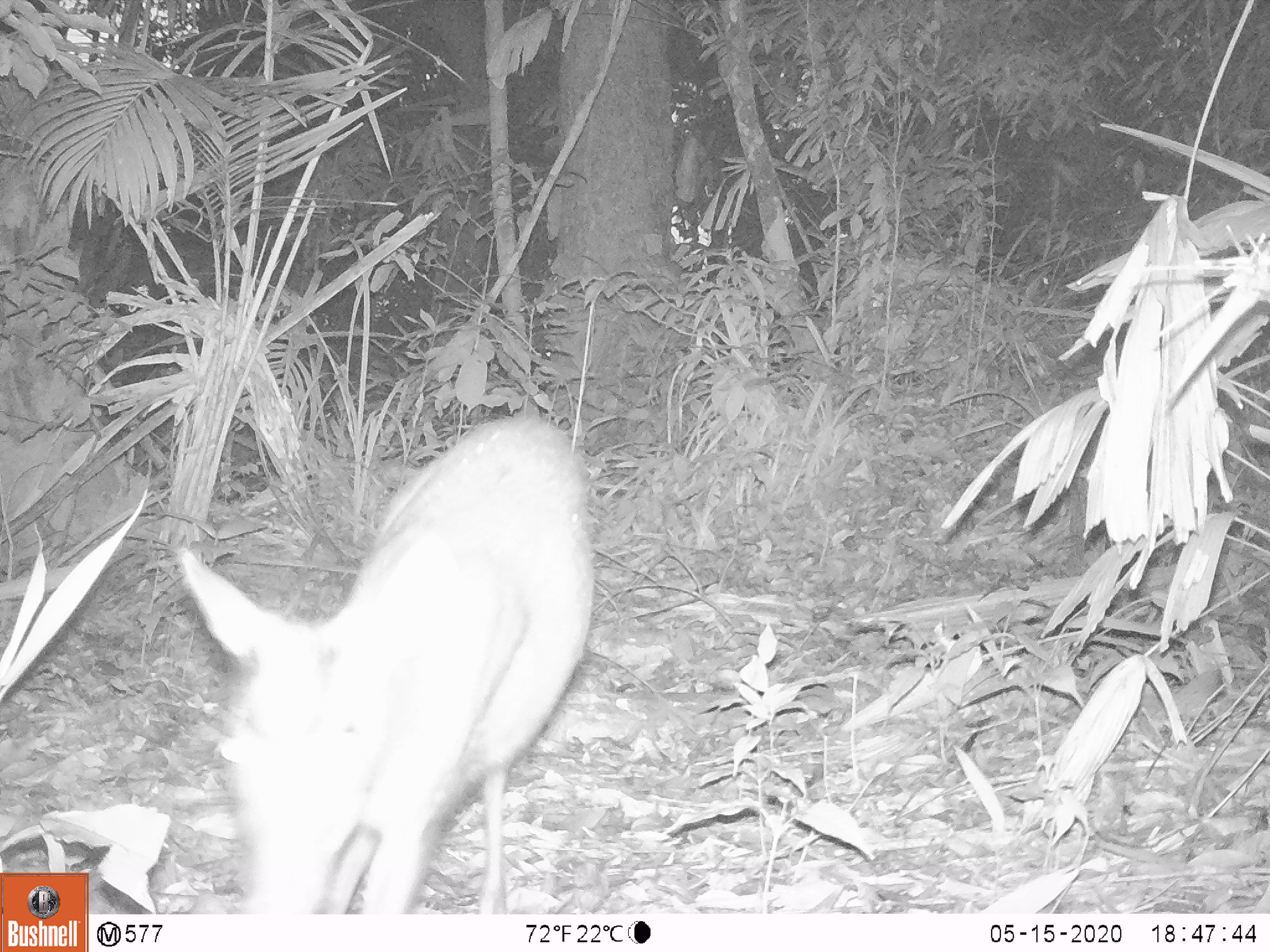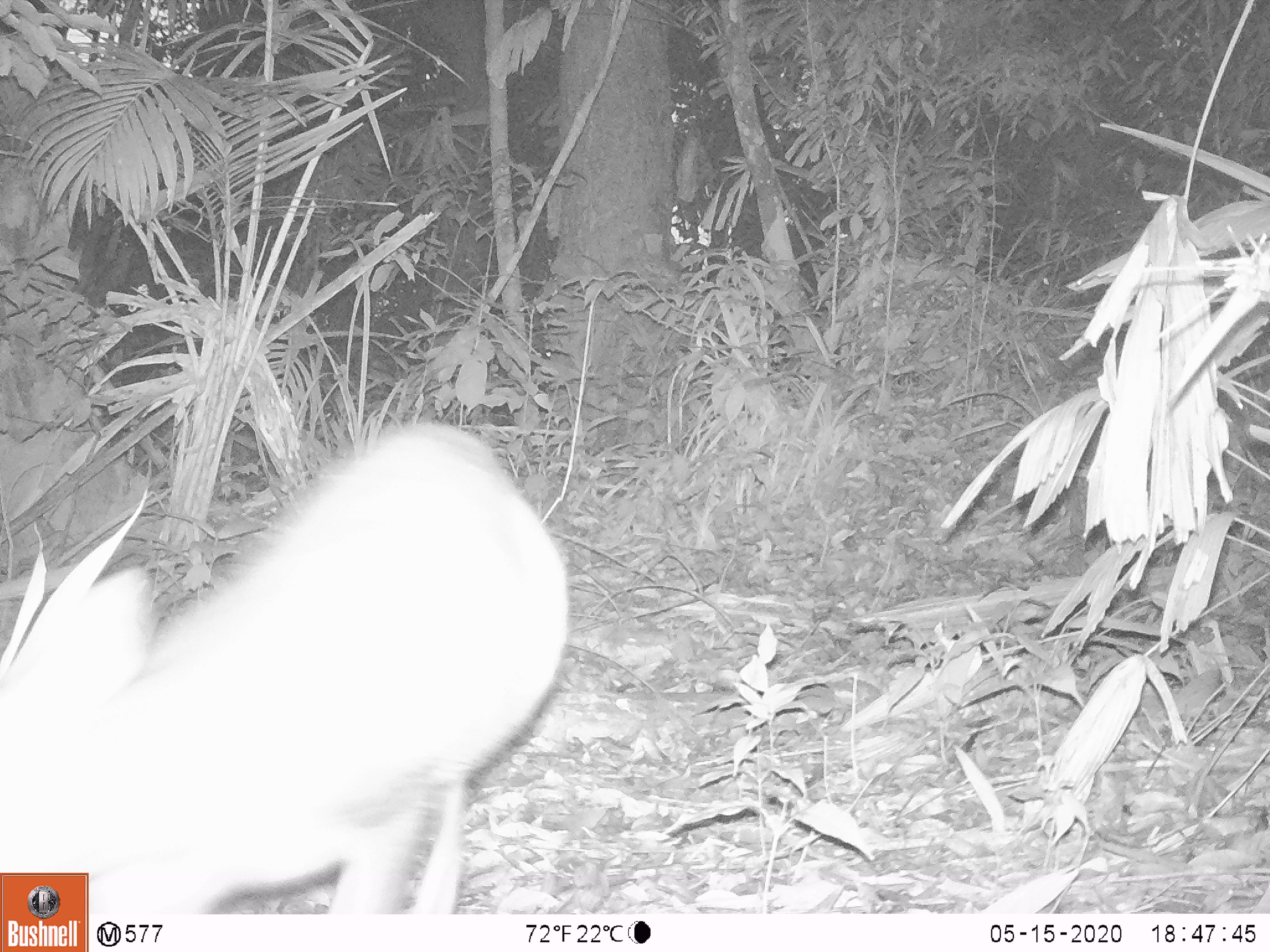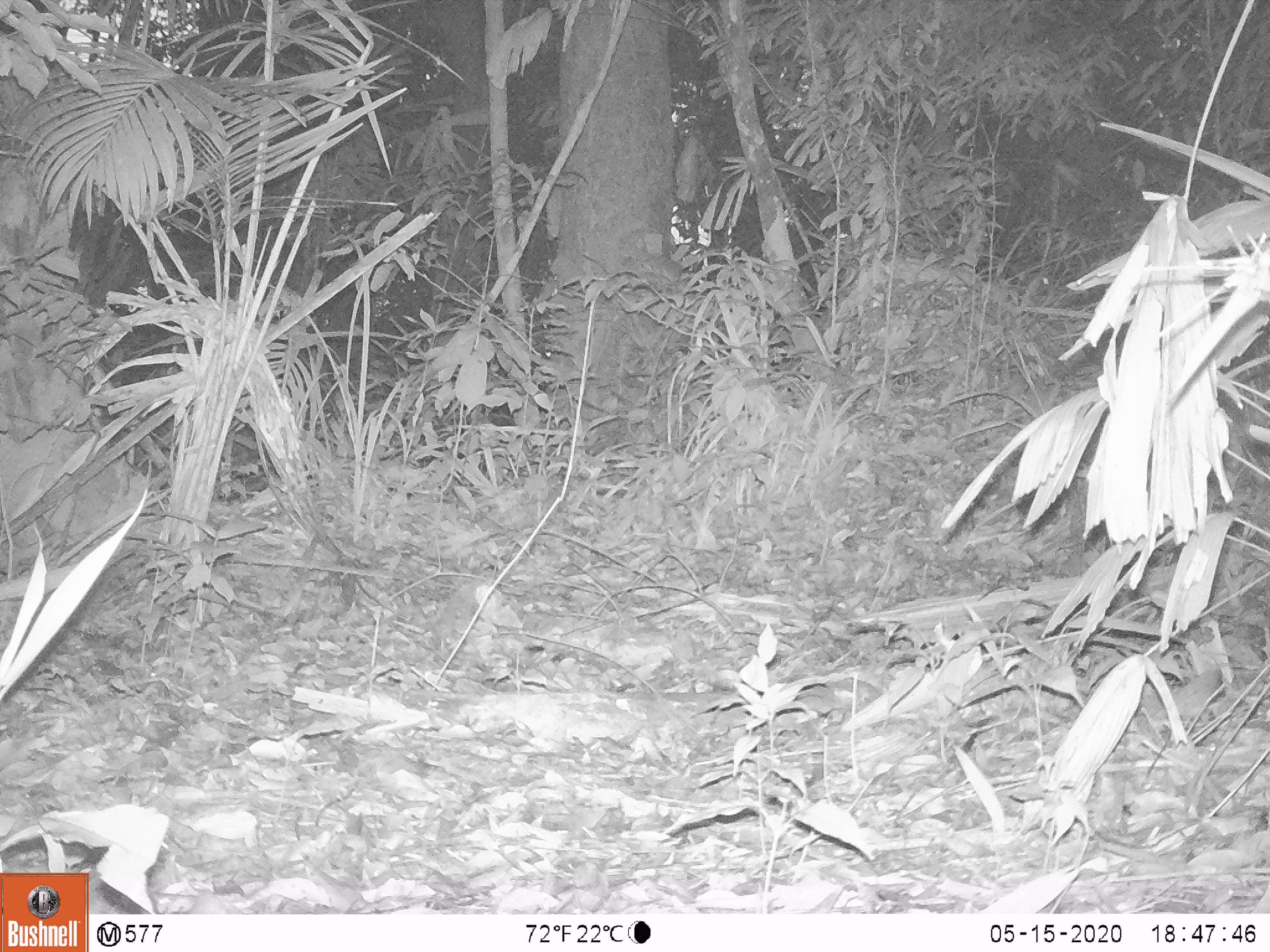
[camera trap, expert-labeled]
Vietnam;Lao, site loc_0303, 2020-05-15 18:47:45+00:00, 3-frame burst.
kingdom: Animalia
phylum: Chordata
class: Mammalia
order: Artiodactyla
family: Cervidae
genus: Muntiacus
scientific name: Muntiacus rooseveltorum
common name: roosevelt's muntjac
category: roosevelts muntjac group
Roosevelts muntjac group (roosevelt's muntjac) (Muntiacus rooseveltorum). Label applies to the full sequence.